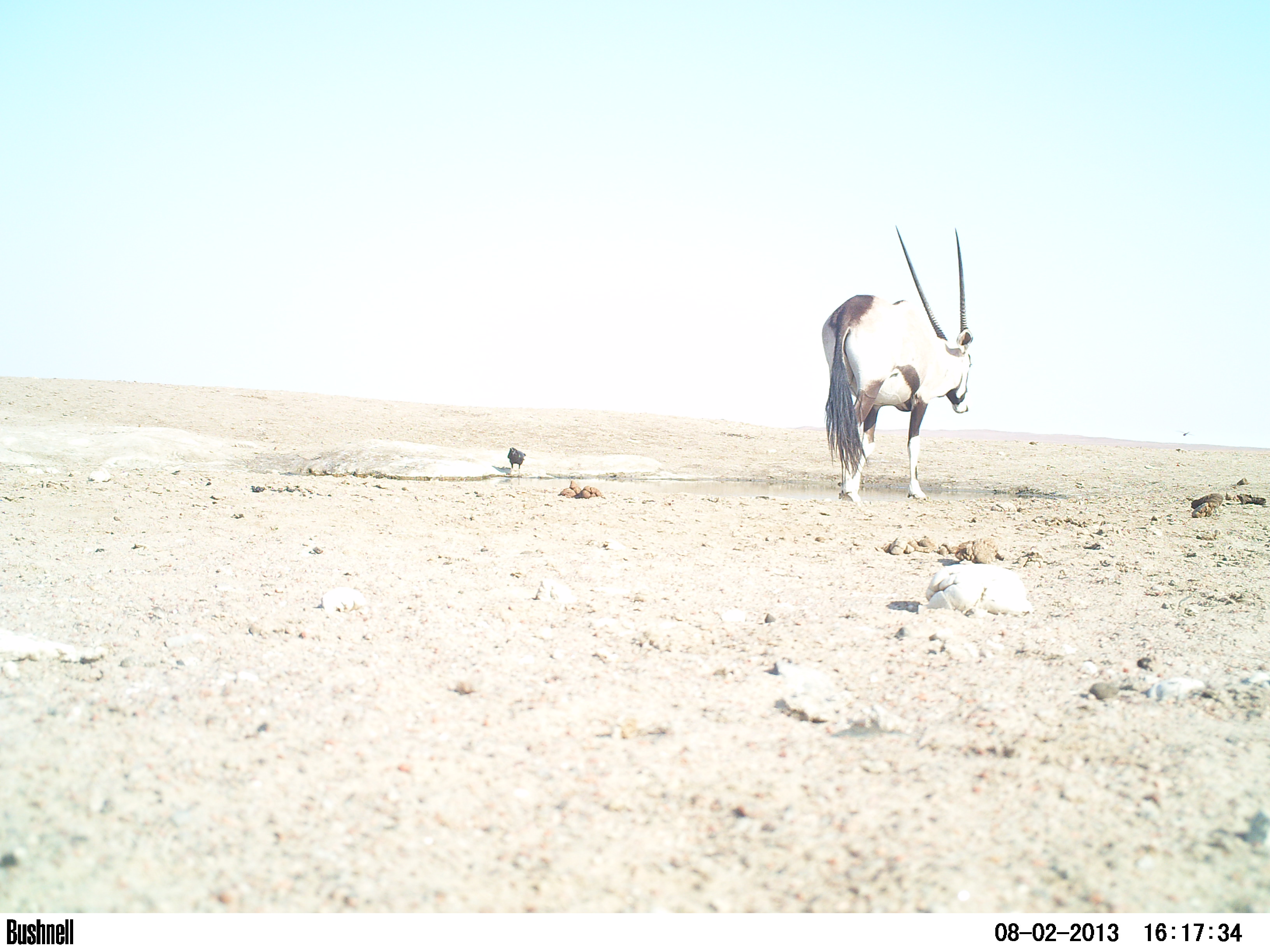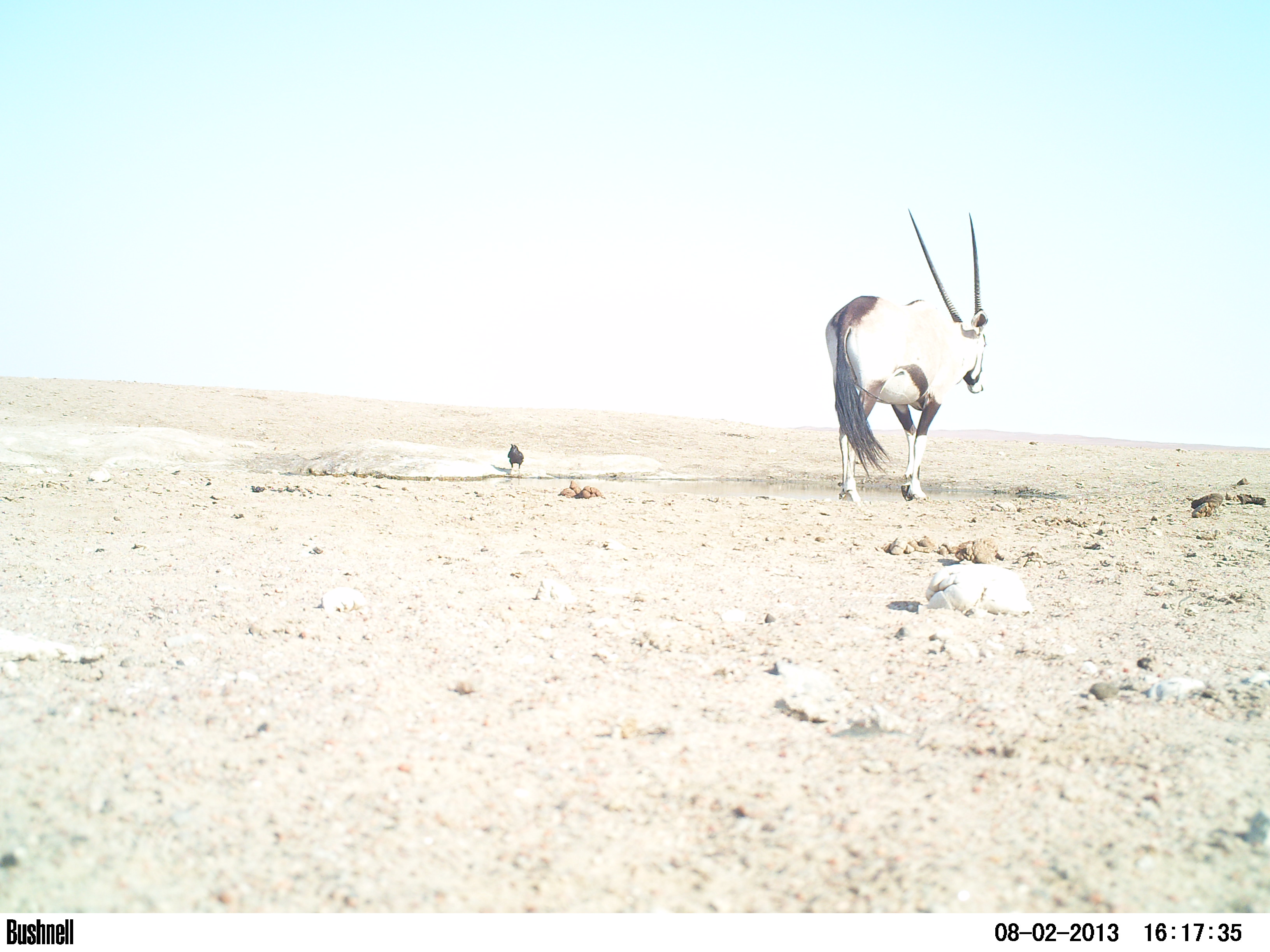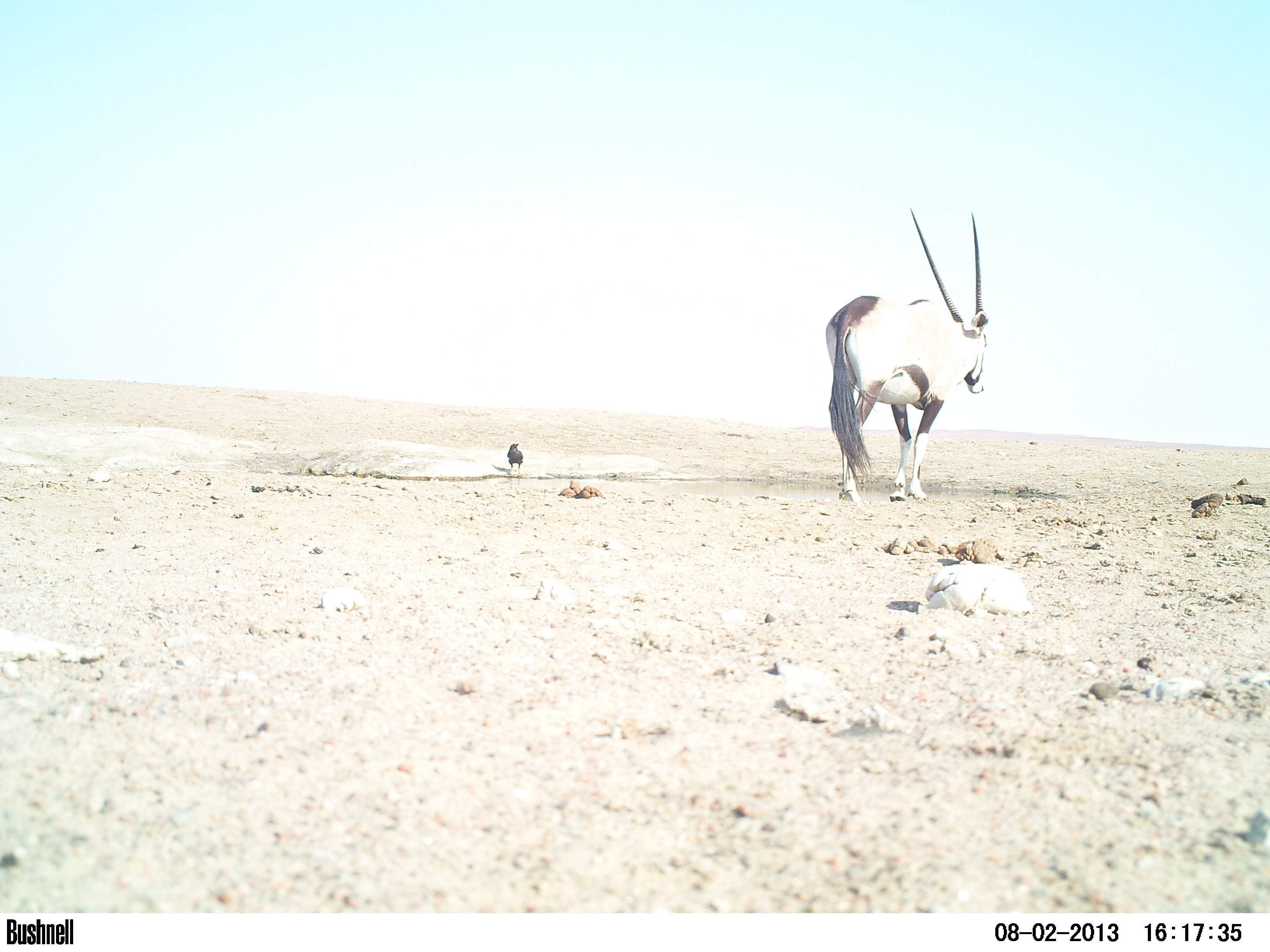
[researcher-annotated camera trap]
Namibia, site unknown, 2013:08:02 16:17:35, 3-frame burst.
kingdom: Animalia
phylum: Chordata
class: Mammalia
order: Artiodactyla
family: Bovidae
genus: Oryx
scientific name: Oryx gazella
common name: gemsbok